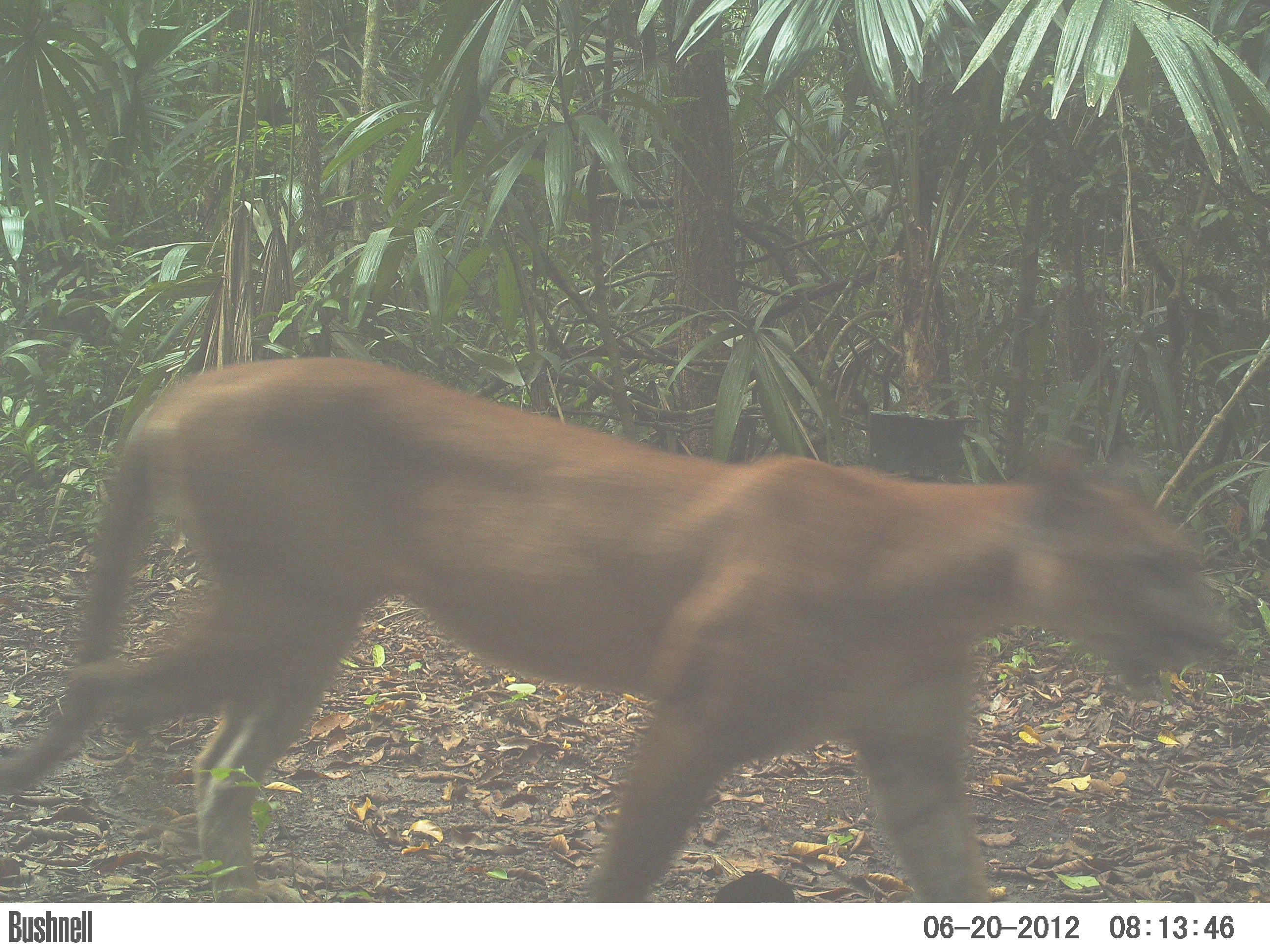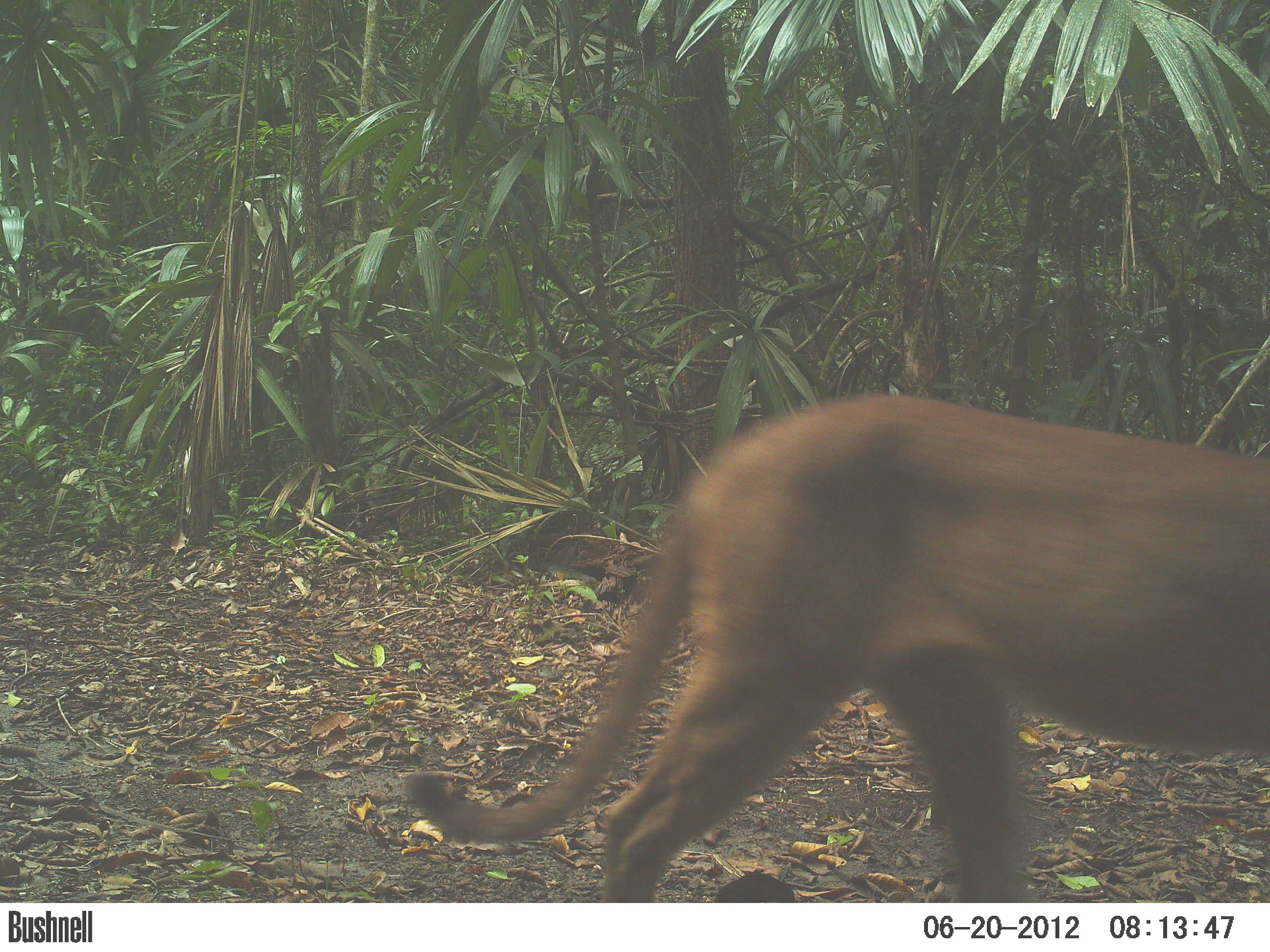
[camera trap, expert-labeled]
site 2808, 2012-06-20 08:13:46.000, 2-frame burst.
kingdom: Animalia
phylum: Chordata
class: Mammalia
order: Carnivora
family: Felidae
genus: Puma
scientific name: Puma concolor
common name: mountain lion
Puma concolor (mountain lion), count 1, age adult.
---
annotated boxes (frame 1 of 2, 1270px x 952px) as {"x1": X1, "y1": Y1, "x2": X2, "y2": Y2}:
puma concolor: {"x1": 0, "y1": 356, "x2": 1237, "y2": 903}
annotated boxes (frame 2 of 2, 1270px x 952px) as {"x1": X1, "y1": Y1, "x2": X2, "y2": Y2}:
puma concolor: {"x1": 402, "y1": 391, "x2": 1270, "y2": 902}